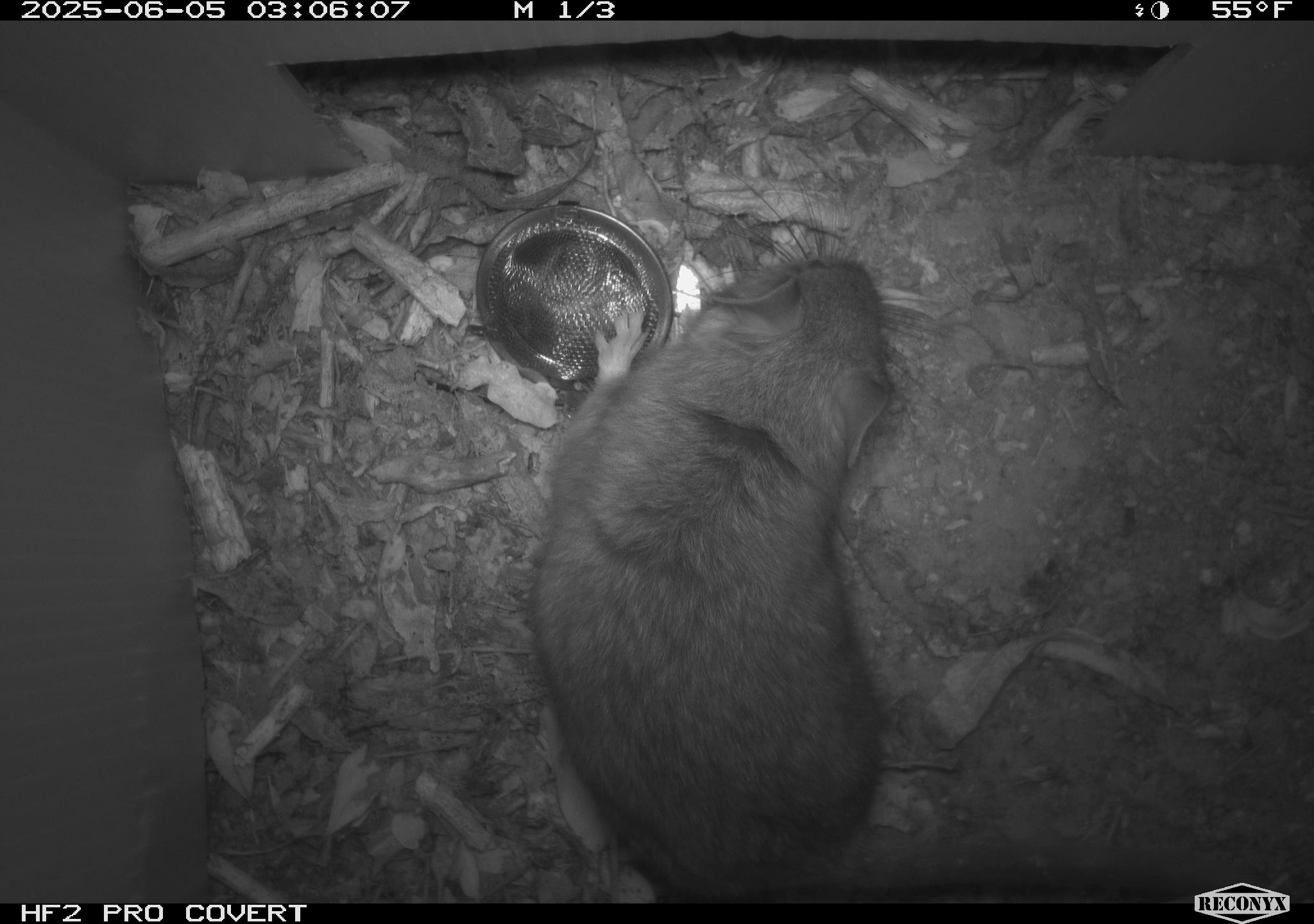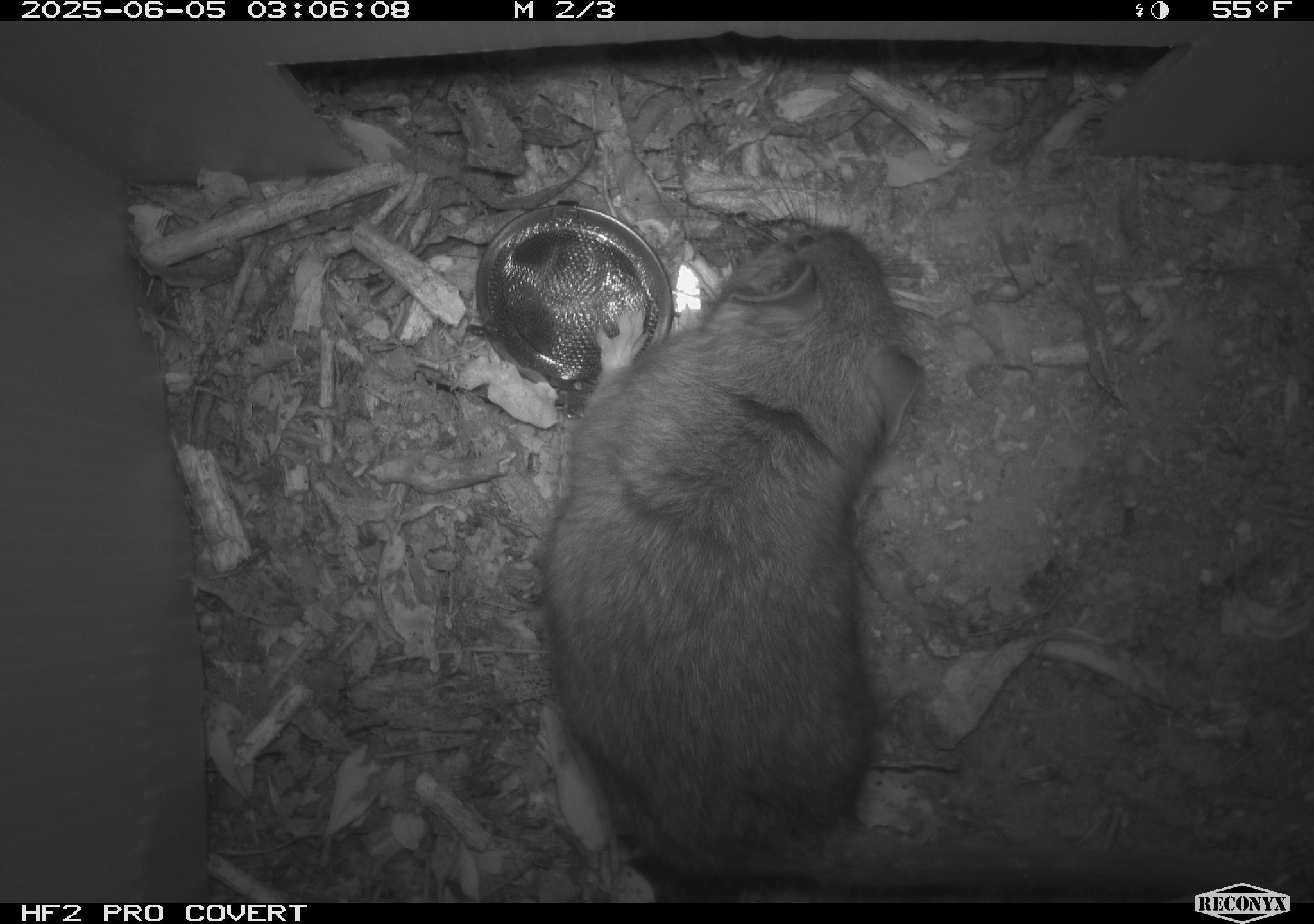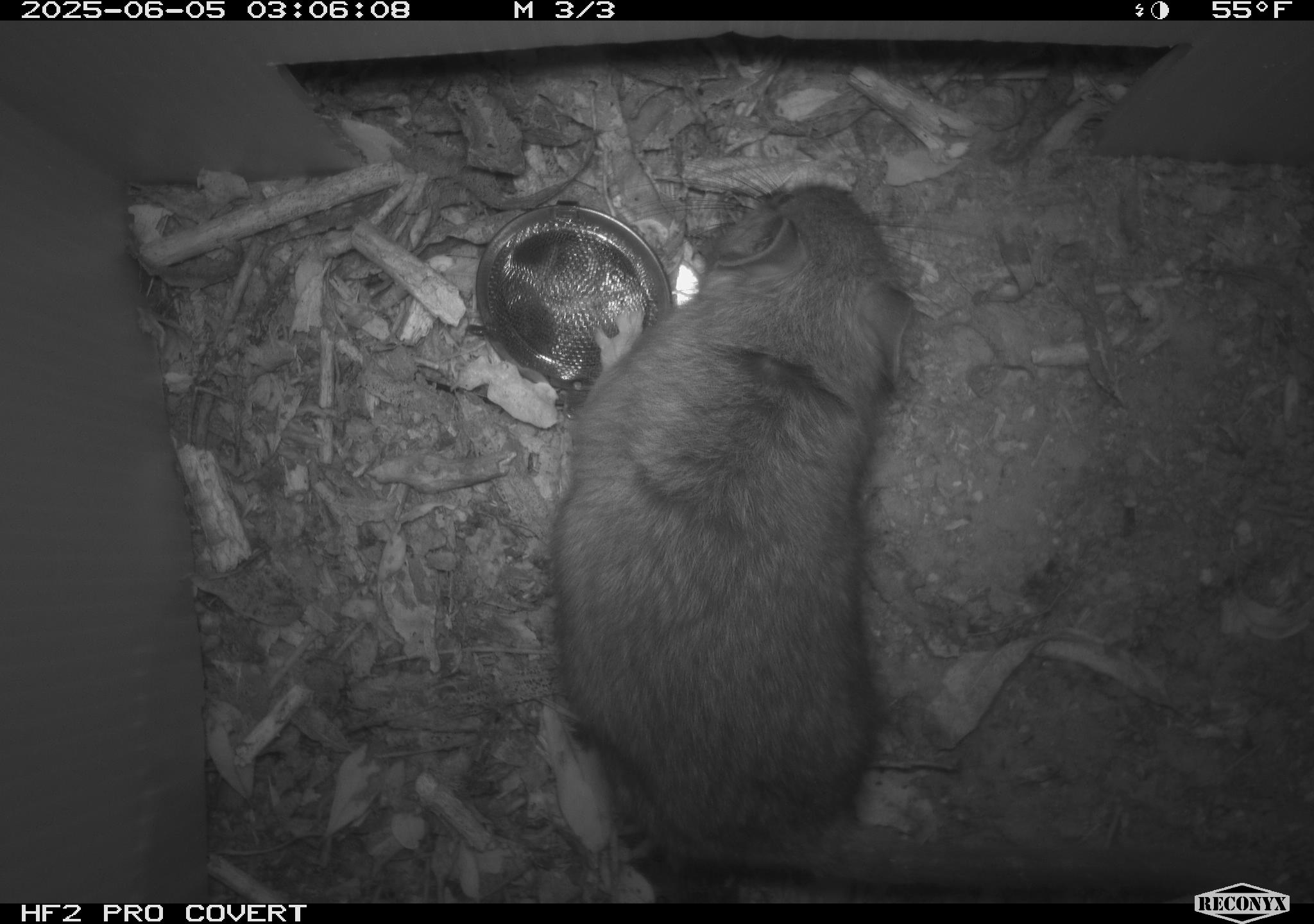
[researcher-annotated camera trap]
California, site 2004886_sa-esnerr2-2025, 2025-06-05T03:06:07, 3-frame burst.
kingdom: Animalia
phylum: Chordata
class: Mammalia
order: Rodentia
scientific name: Rodentia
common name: rodent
Rodent (Rodentia).